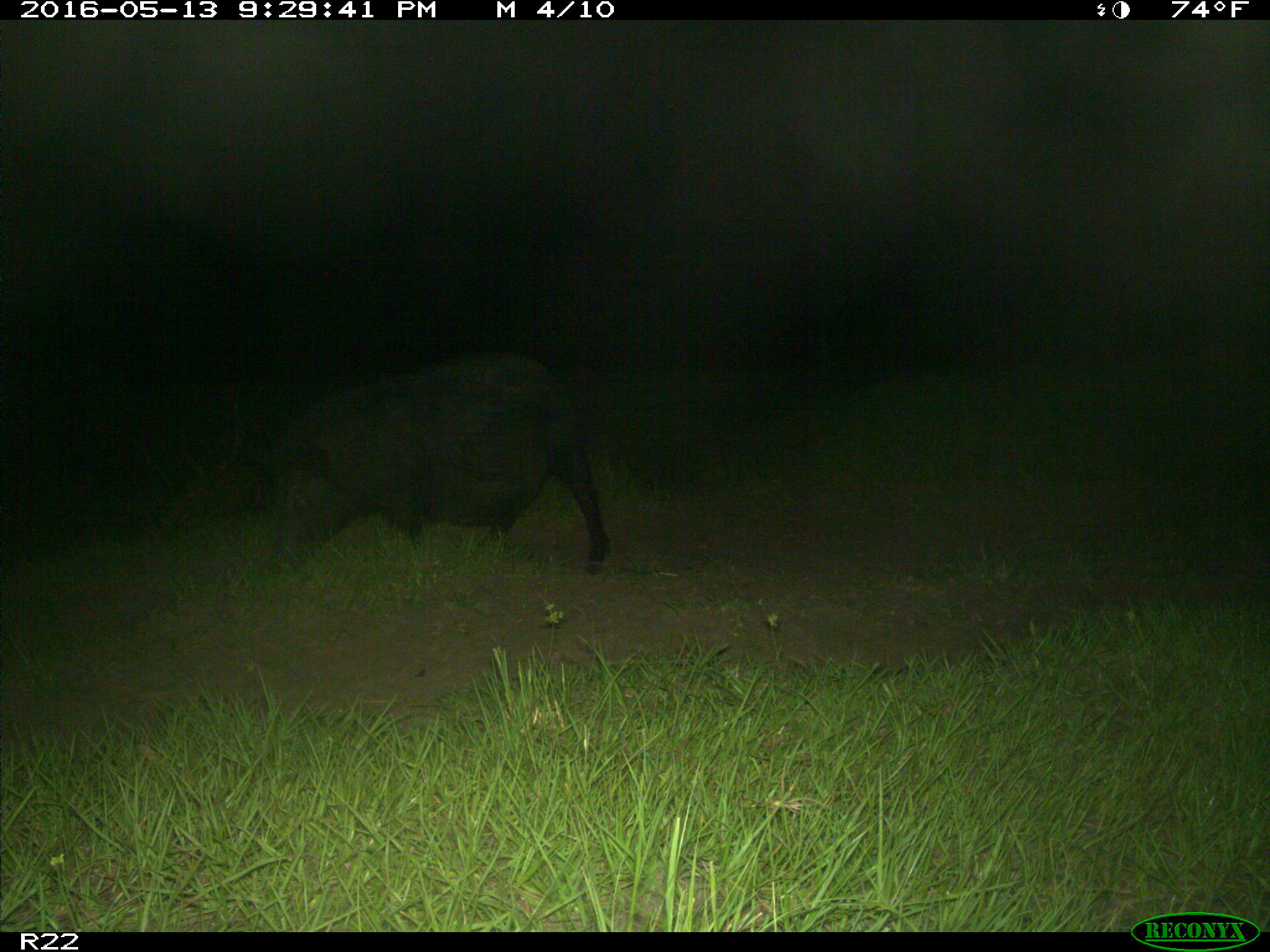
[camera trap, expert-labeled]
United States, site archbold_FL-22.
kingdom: Animalia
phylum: Chordata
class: Mammalia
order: Artiodactyla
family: Suidae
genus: Sus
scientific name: Sus scrofa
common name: wild boar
Sus scrofa (wild boar).